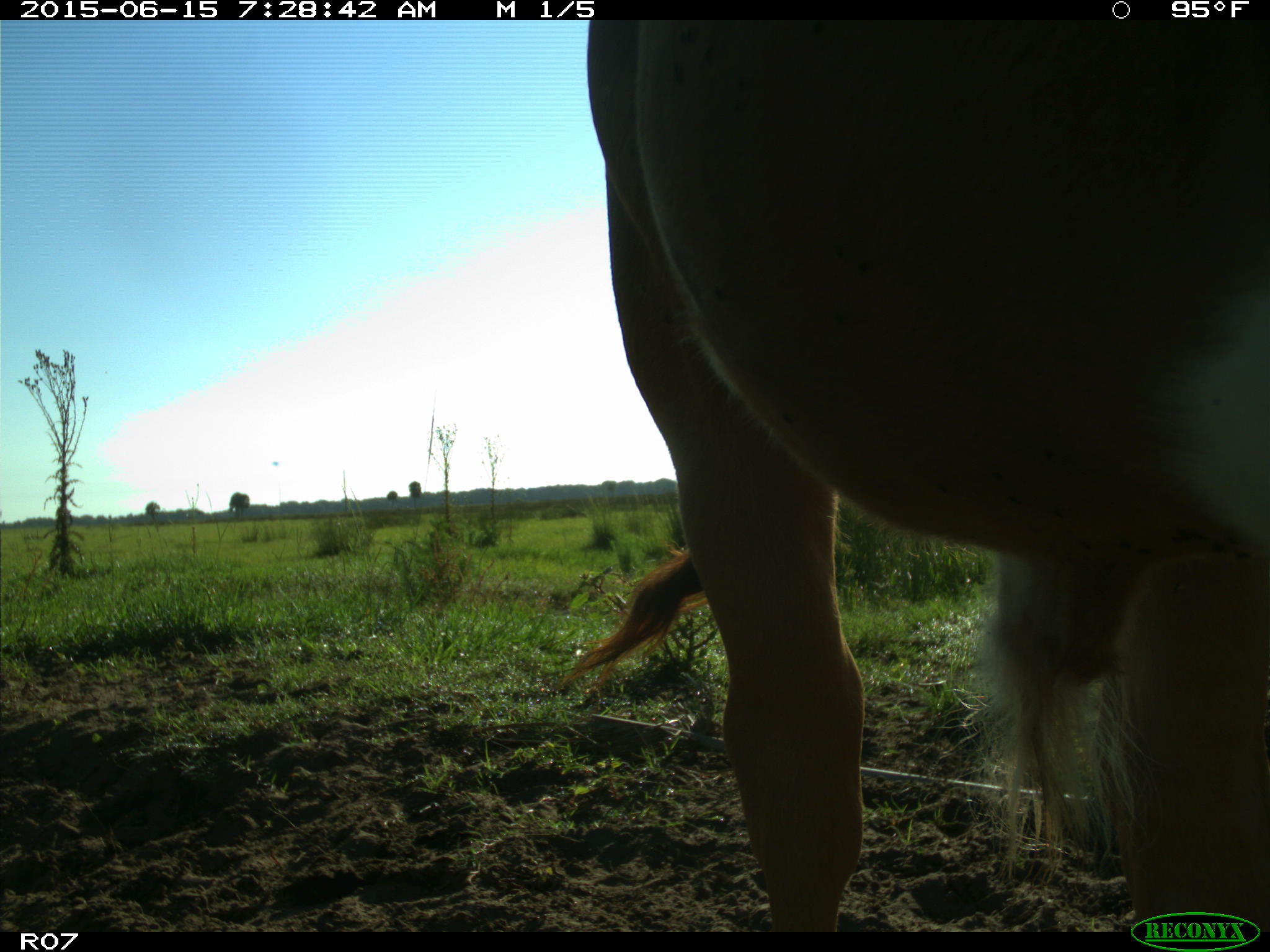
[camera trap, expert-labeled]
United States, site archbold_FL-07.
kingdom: Animalia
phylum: Chordata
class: Mammalia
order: Artiodactyla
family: Bovidae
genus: Bos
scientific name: Bos taurus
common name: domestic cow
Bos taurus (domestic cow).